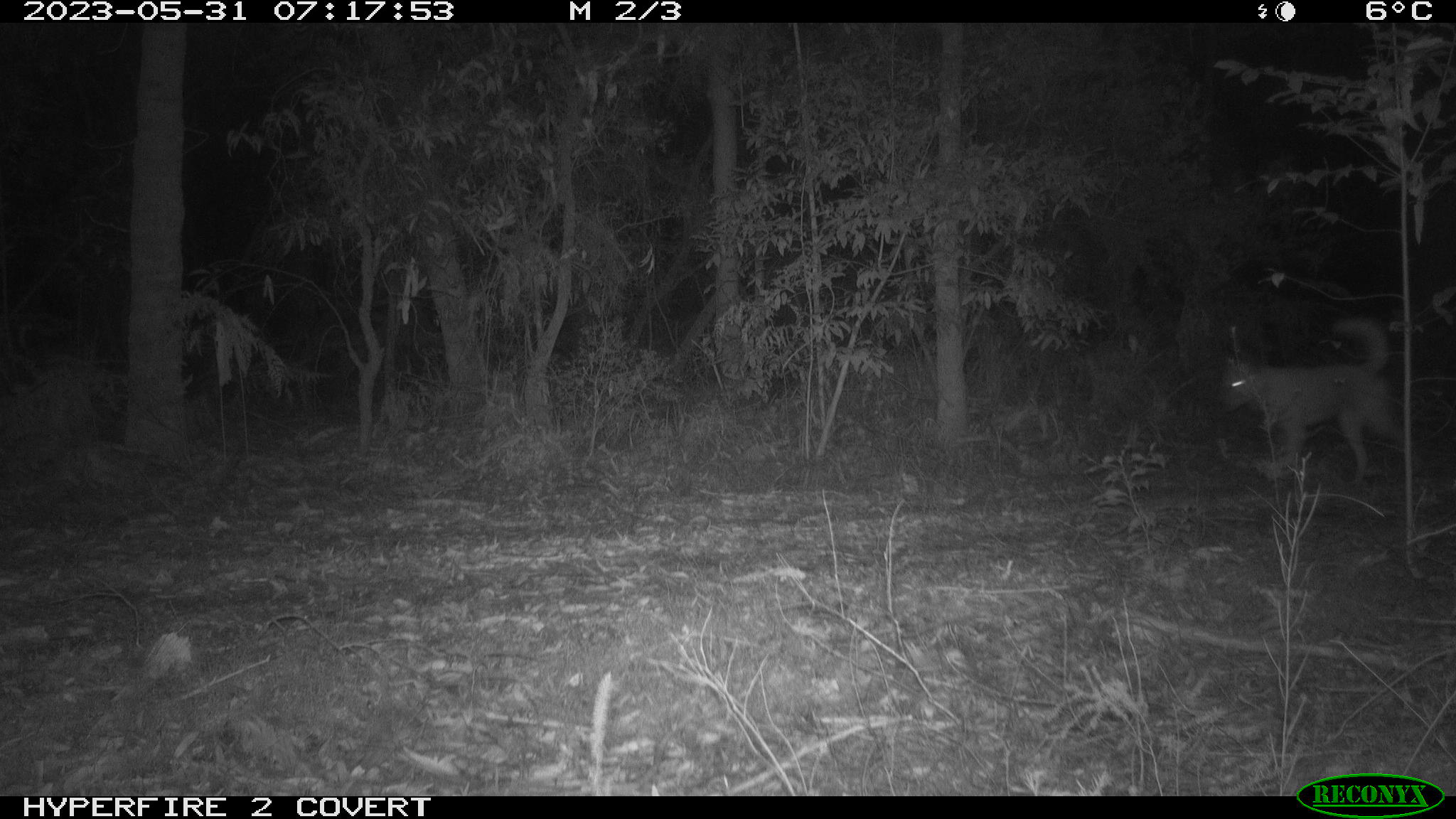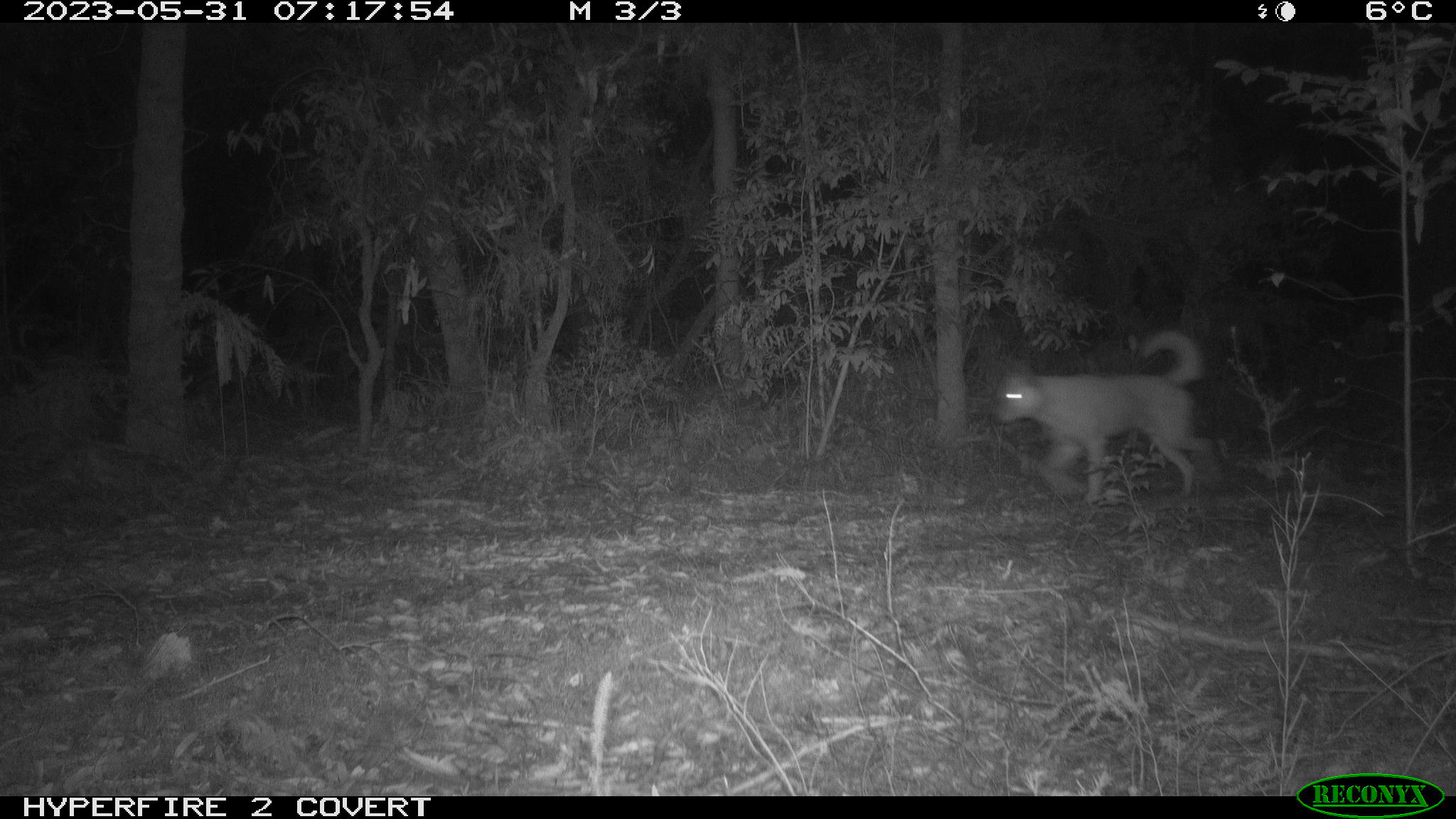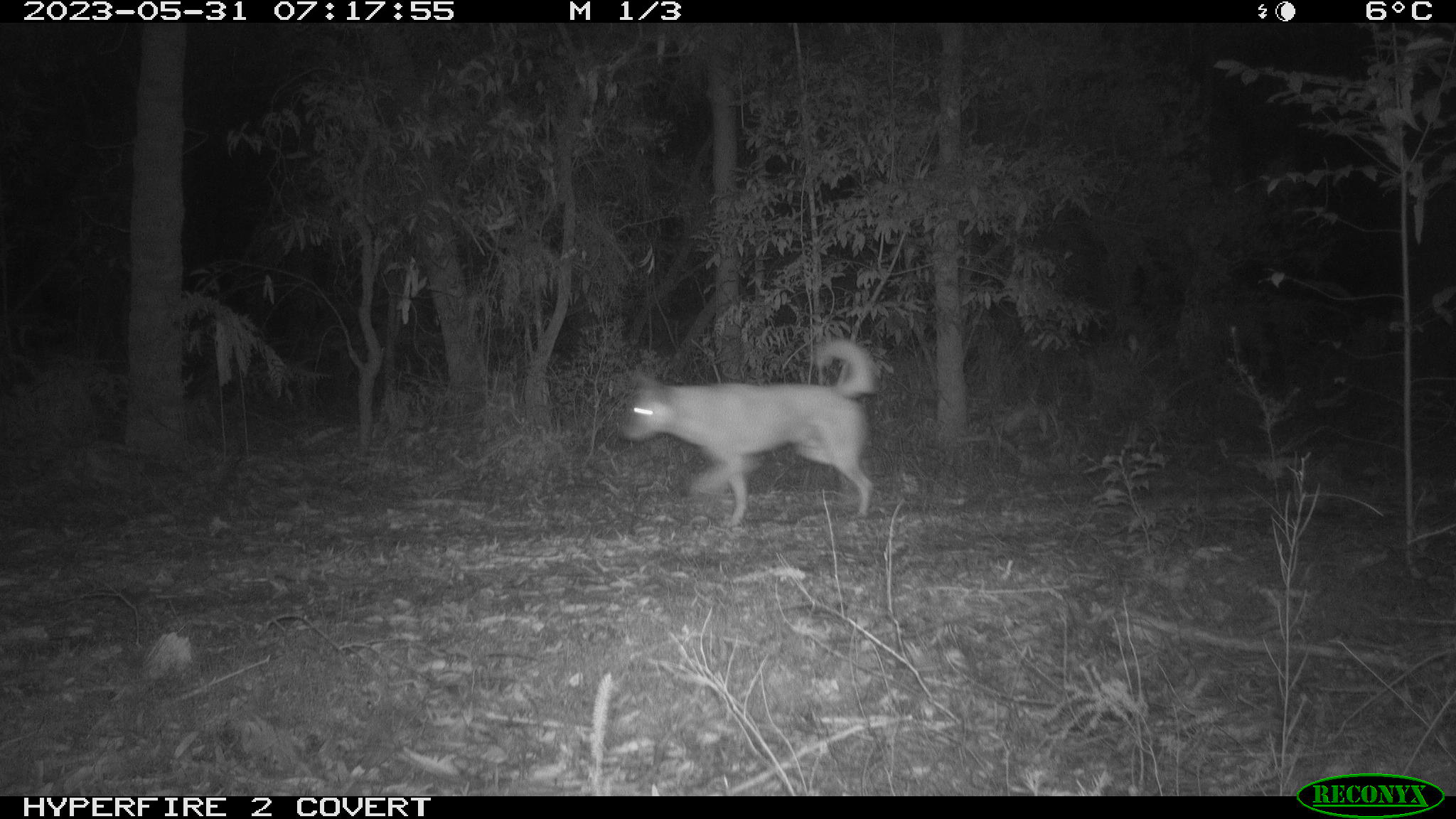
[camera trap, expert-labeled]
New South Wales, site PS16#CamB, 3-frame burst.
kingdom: Animalia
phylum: Chordata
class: Mammalia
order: Carnivora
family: Canidae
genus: Canis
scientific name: Canis familiaris dingo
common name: dingo